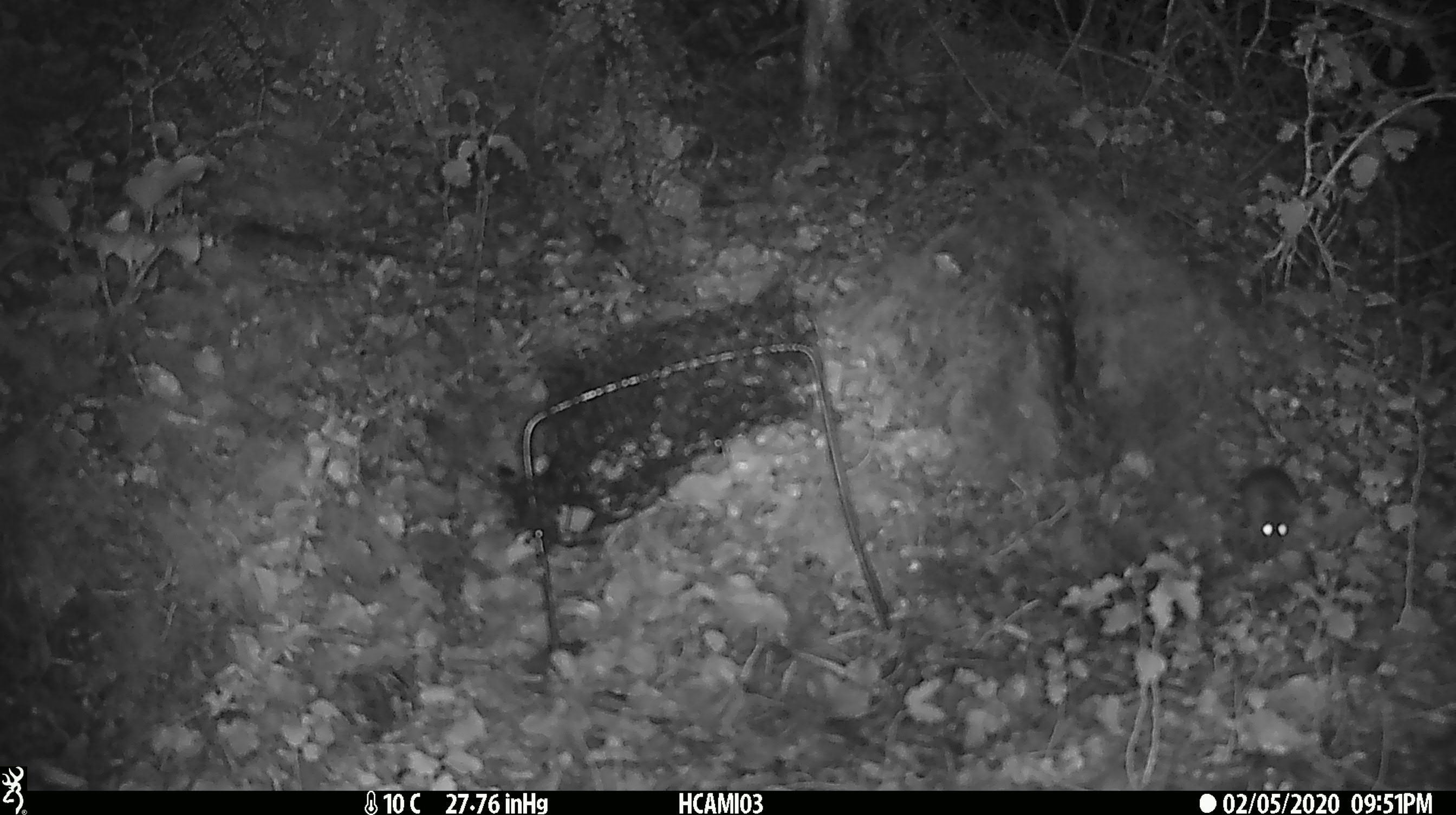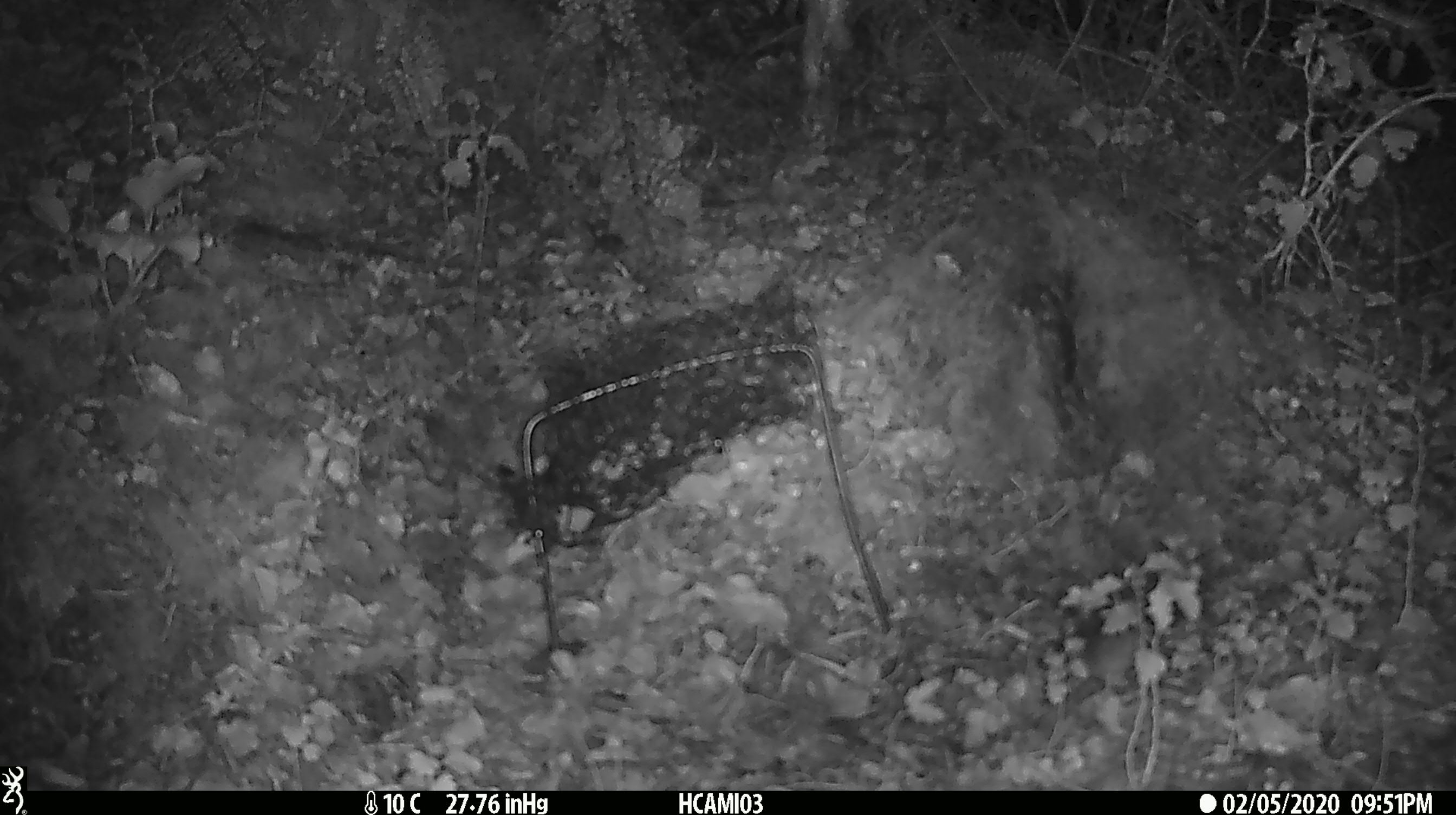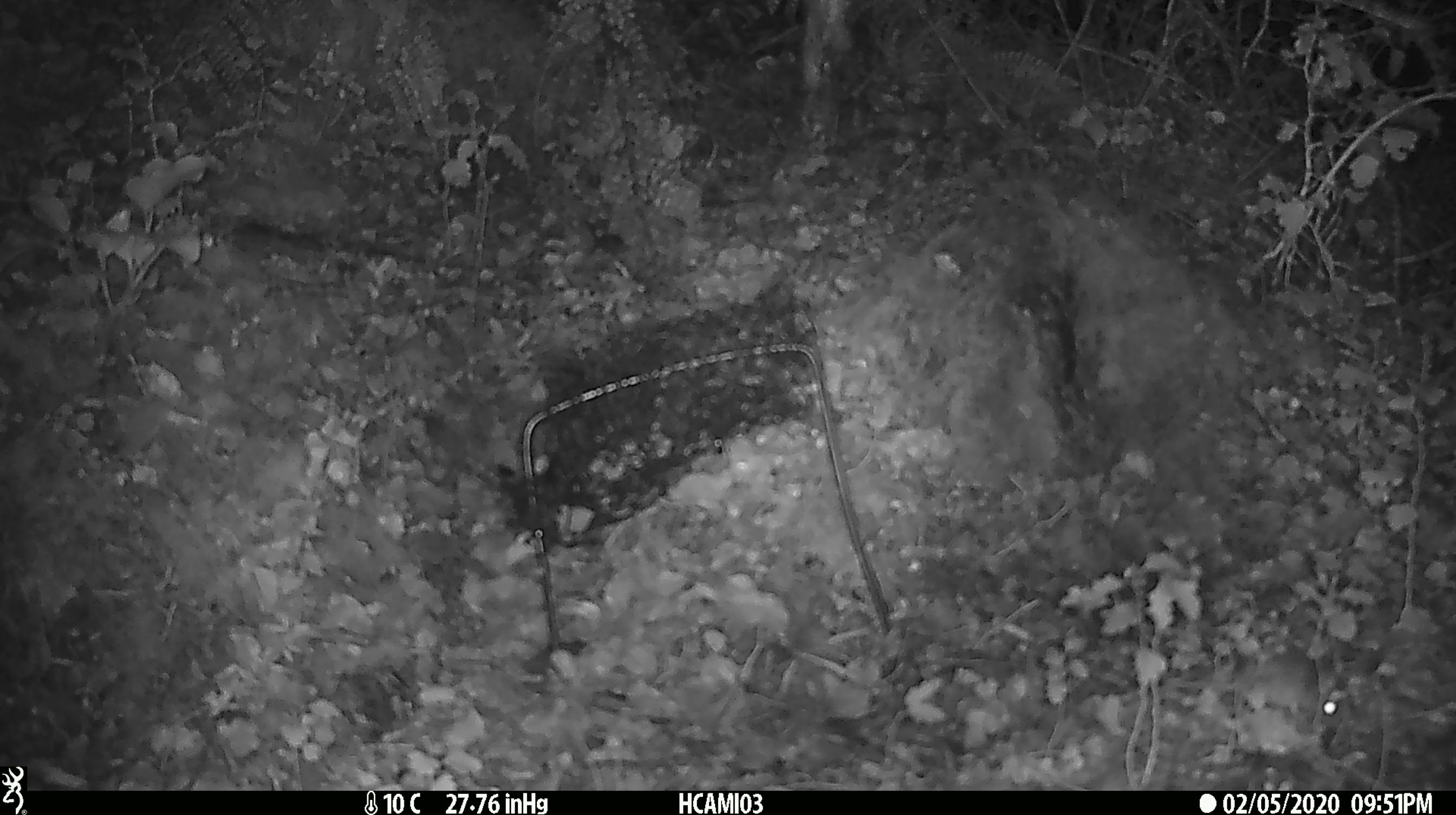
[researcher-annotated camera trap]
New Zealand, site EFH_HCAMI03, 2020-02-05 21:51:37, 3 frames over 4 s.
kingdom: Animalia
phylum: Chordata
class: Mammalia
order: Rodentia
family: Muridae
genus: Mus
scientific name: Mus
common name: mouse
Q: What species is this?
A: Mouse (Mus).